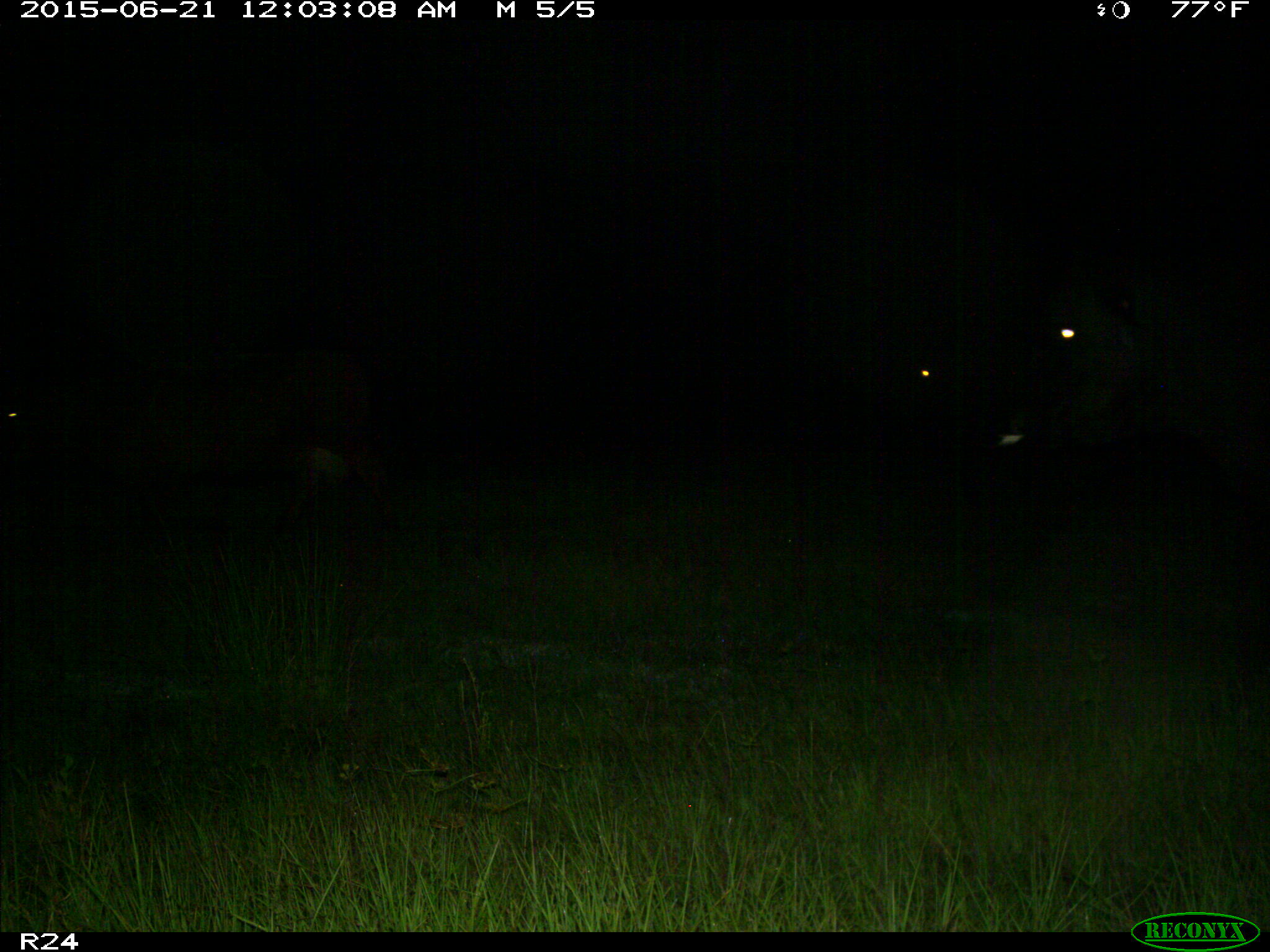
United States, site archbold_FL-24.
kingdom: Animalia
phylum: Chordata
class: Mammalia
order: Artiodactyla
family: Bovidae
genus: Bos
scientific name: Bos taurus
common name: domestic cow